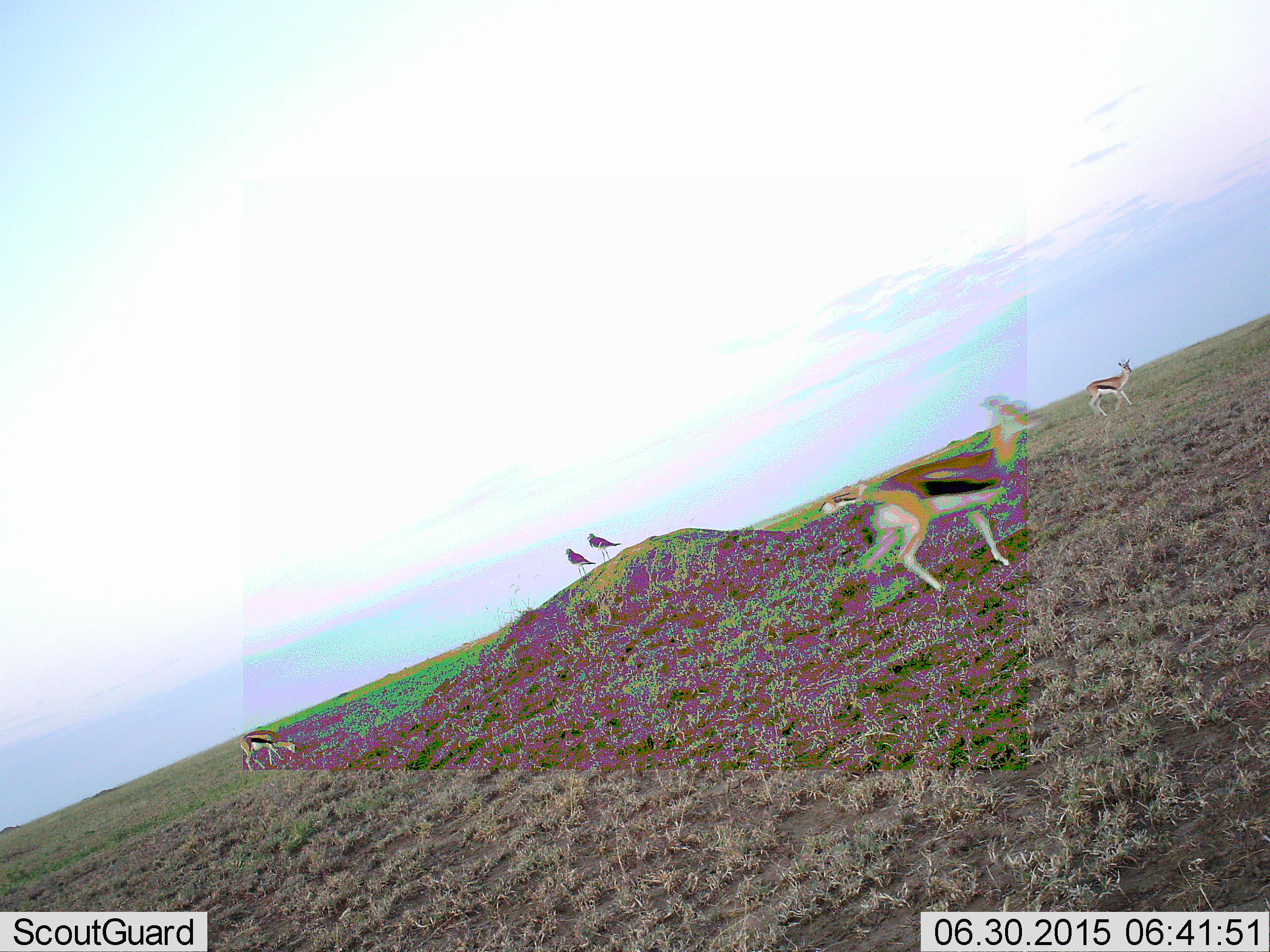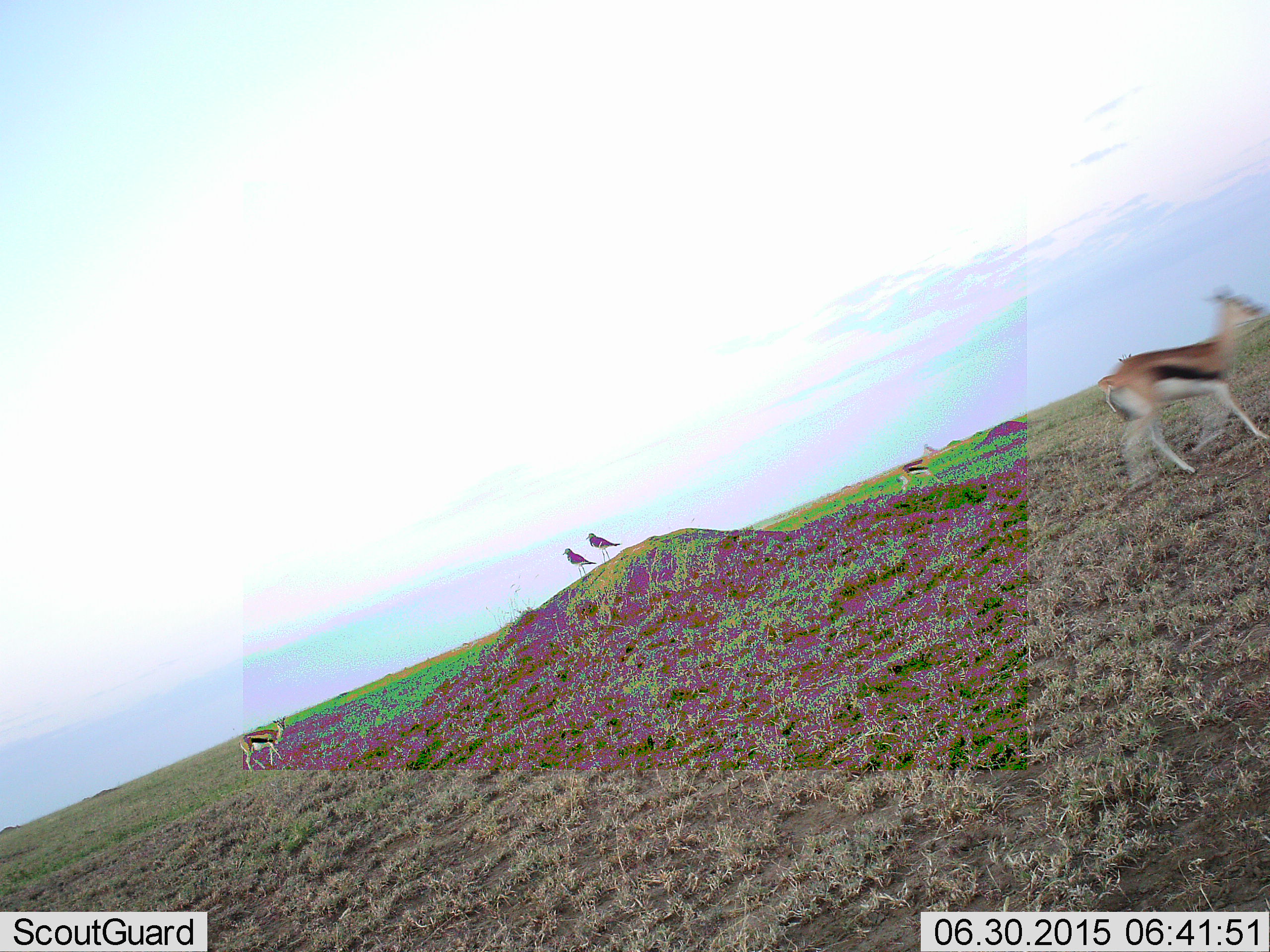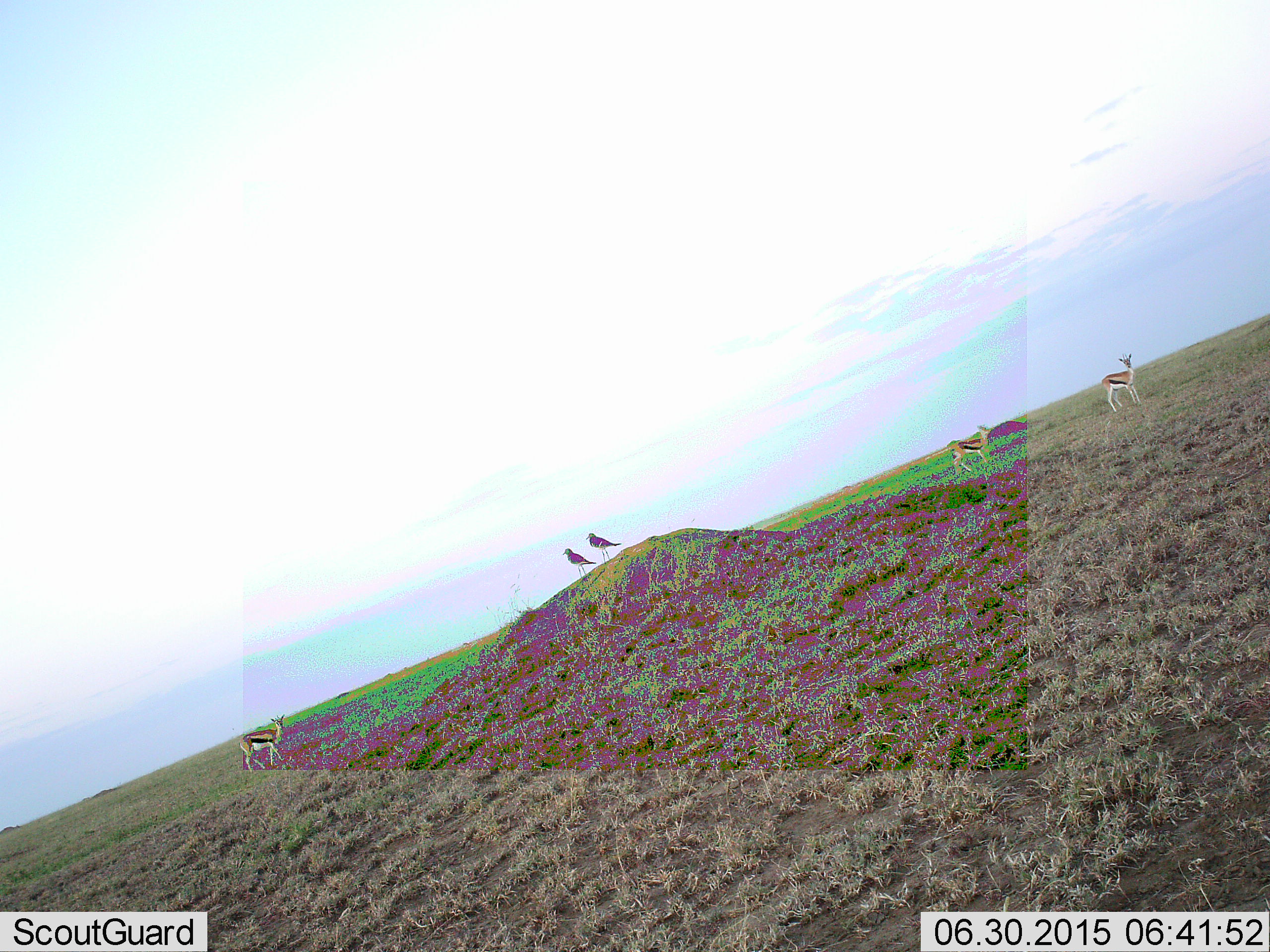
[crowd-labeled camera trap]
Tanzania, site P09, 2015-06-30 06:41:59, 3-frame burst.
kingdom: Animalia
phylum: Chordata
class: Mammalia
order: Artiodactyla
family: Bovidae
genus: Eudorcas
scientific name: Eudorcas thomsonii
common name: thomson's gazelle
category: gazellethomsons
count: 4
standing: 27%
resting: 0%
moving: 100%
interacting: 0%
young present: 0%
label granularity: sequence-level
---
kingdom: Animalia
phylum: Chordata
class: Aves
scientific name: Aves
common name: bird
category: otherbird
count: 2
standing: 100%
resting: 0%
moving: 0%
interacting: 0%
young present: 0%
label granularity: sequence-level